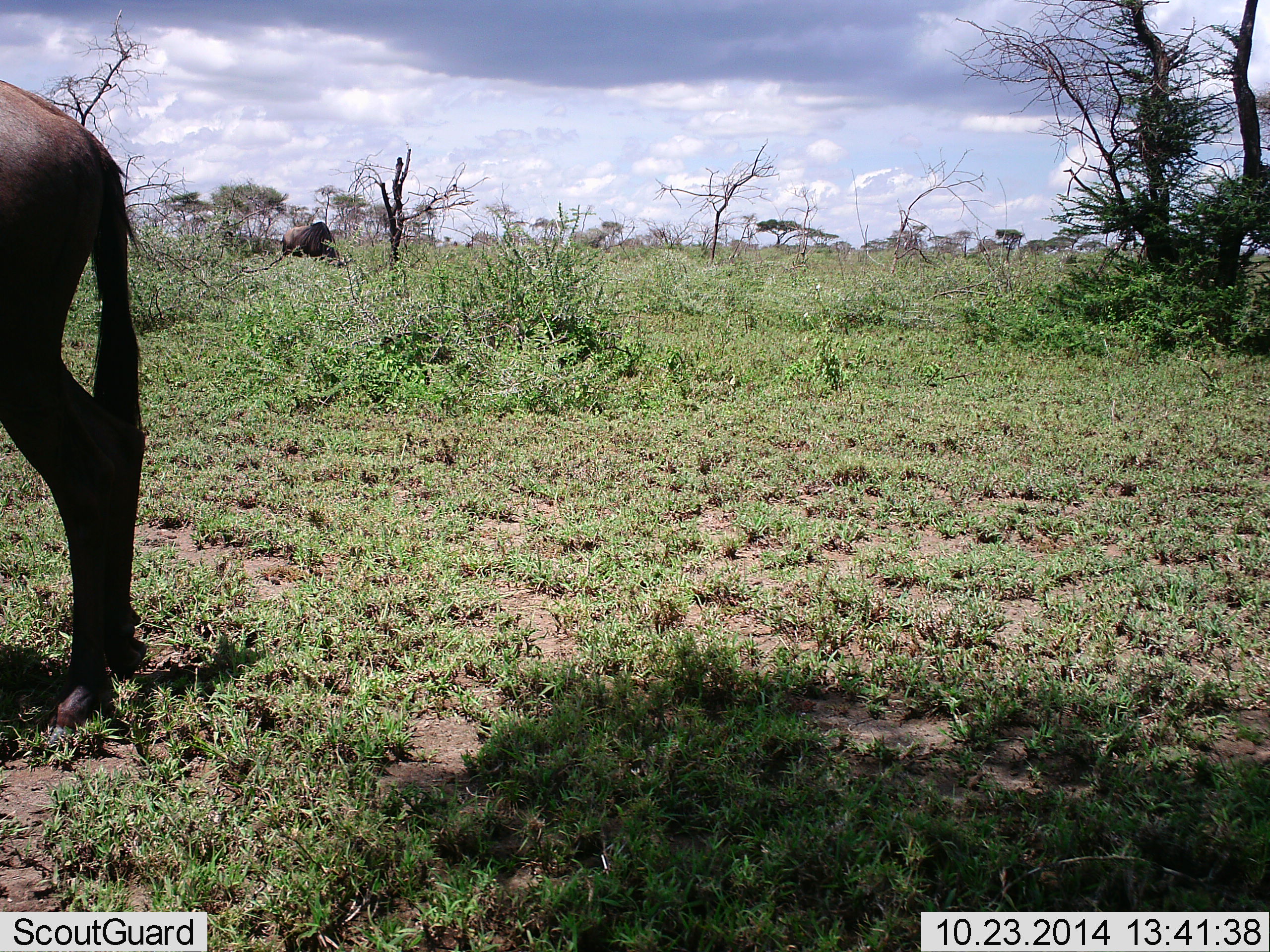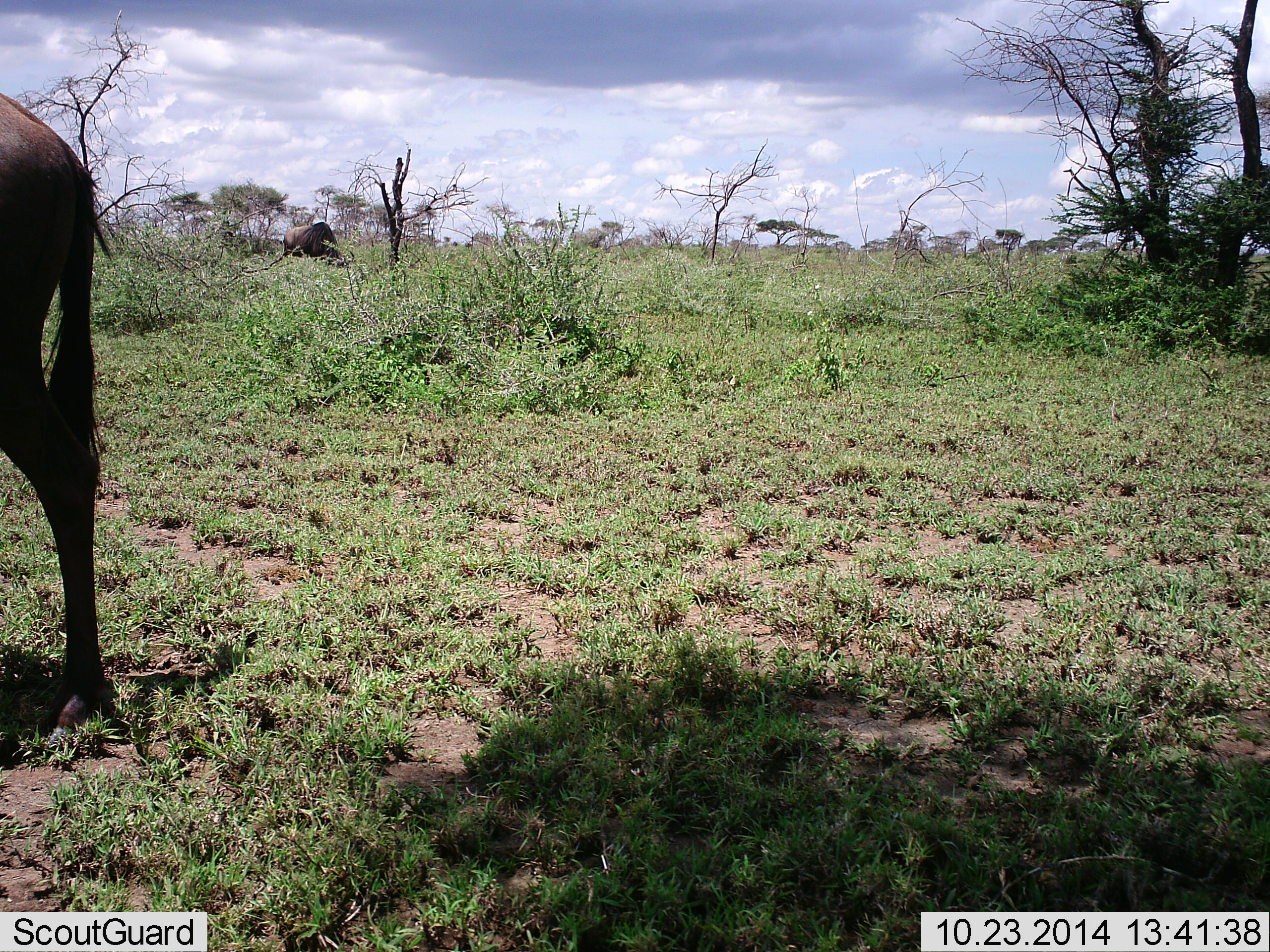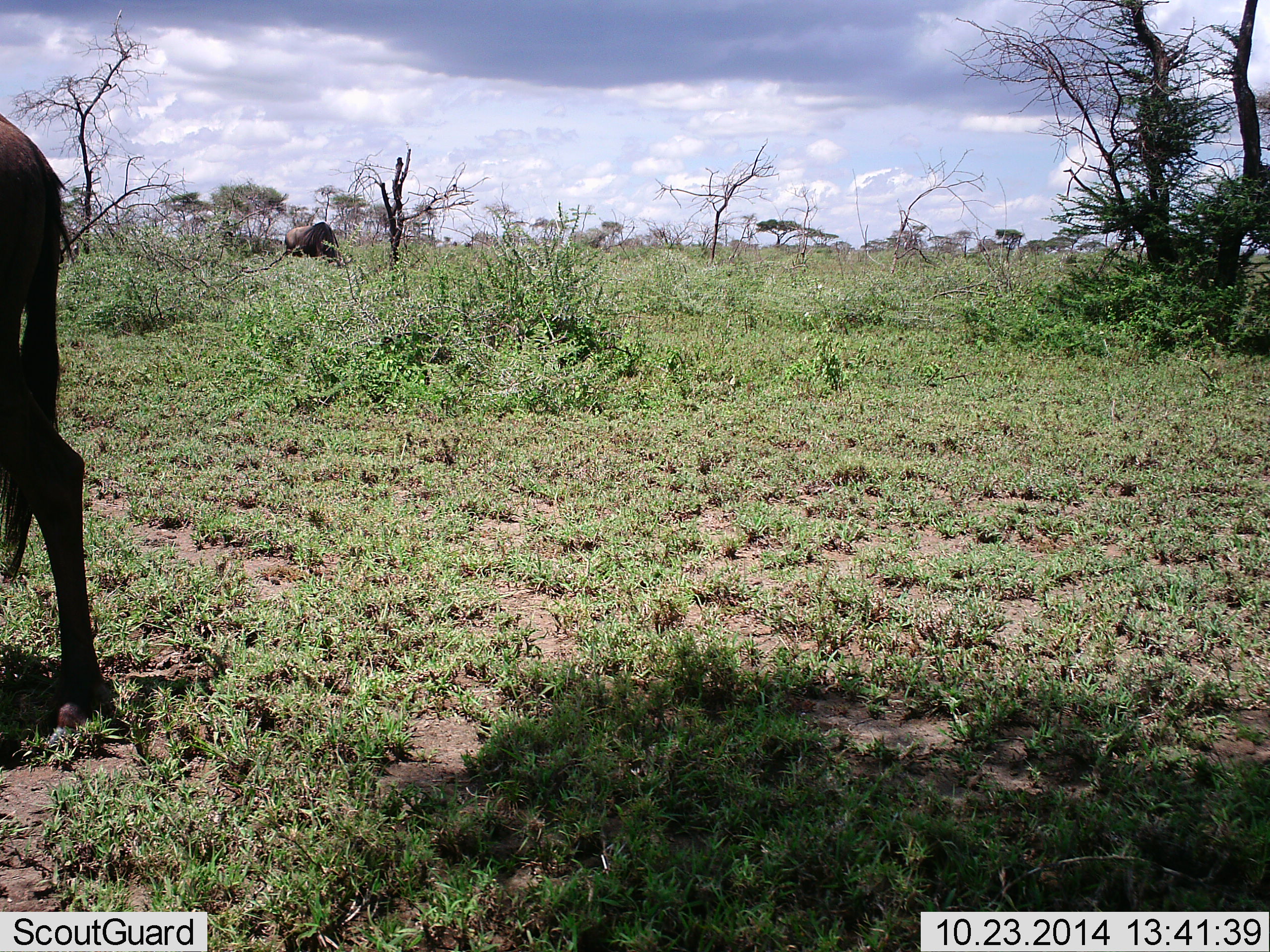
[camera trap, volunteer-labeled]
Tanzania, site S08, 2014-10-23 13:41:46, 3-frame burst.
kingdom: Animalia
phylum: Chordata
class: Mammalia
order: Artiodactyla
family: Bovidae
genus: Connochaetes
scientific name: Connochaetes taurinus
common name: blue wildebeest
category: wildebeest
Wildebeest (blue wildebeest) (Connochaetes taurinus), count 2. Behavior (volunteer vote fractions): standing 73%, resting 18%, moving 18%, interacting 0%. Young present (vote fraction): 0%. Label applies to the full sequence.